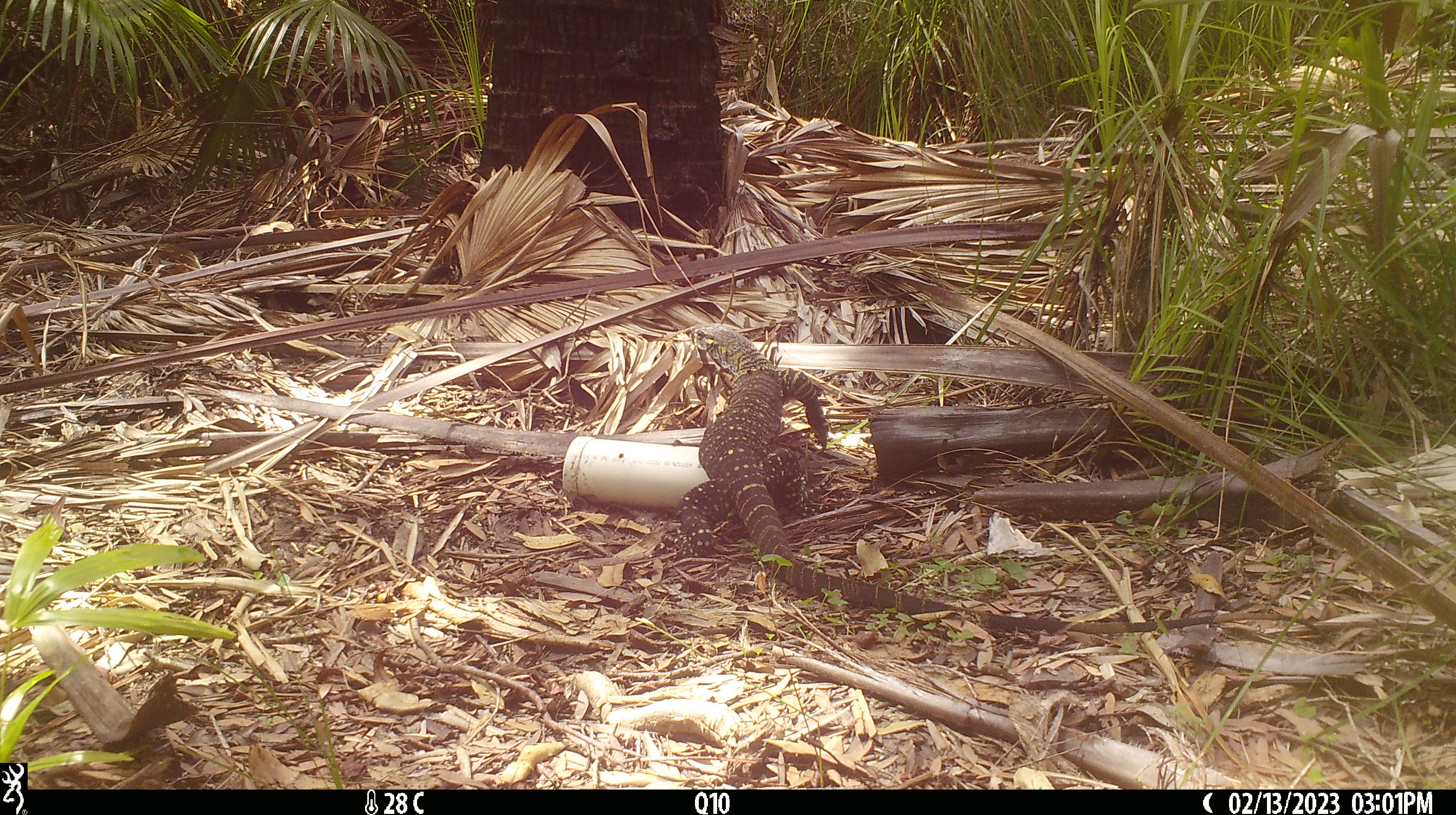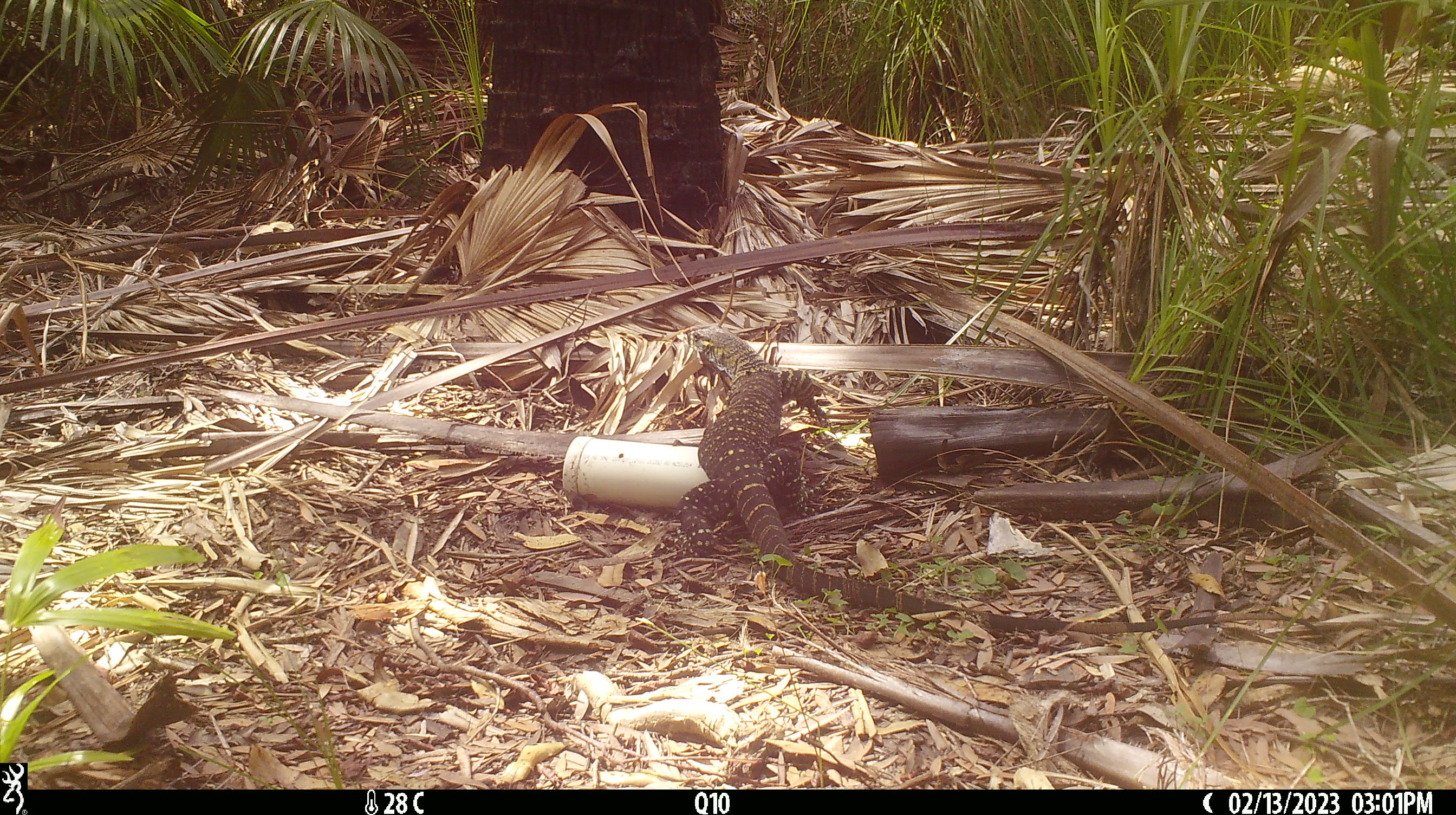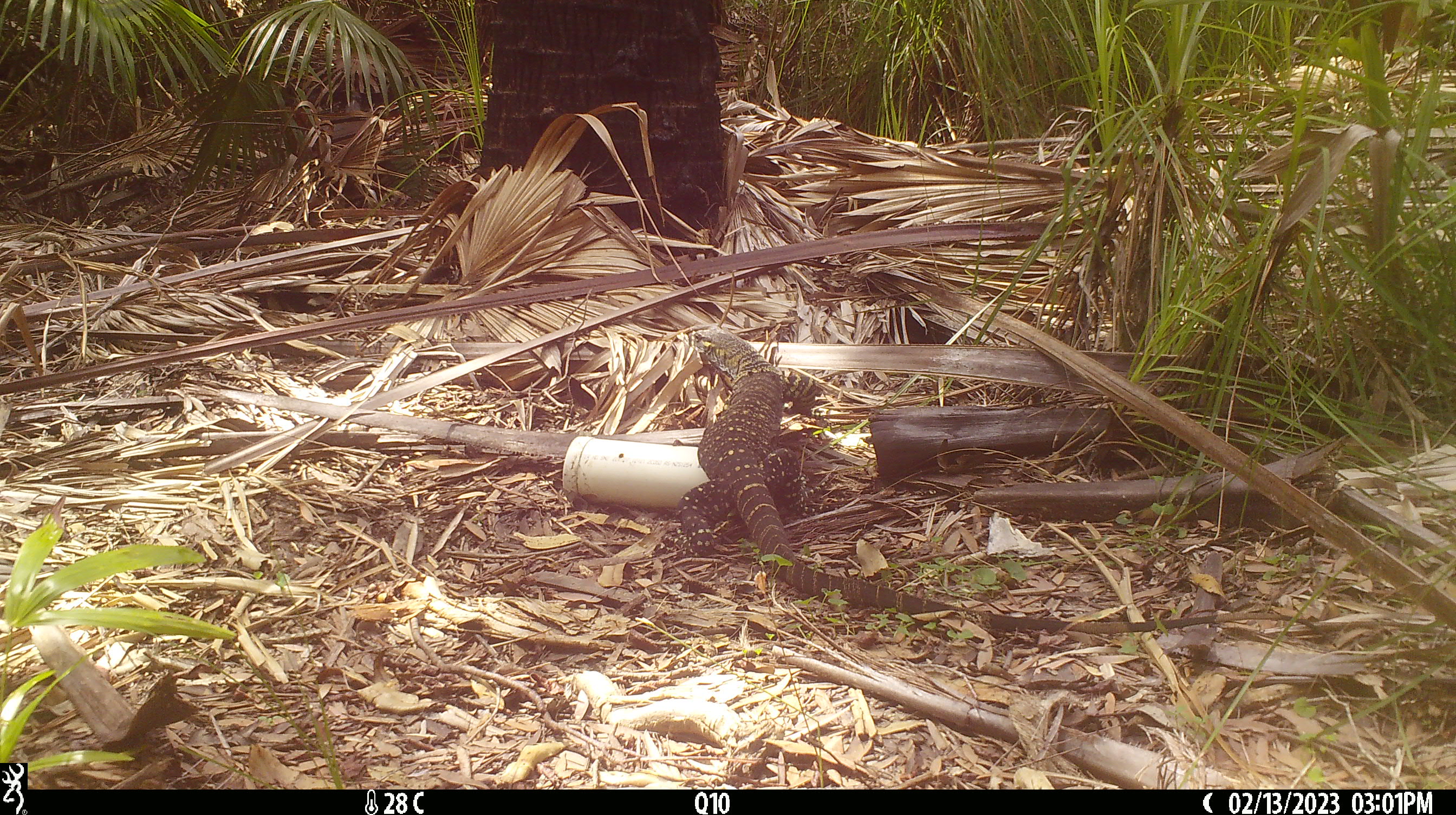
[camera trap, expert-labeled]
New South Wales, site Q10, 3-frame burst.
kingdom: Animalia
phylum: Chordata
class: Reptilia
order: Squamata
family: Varanidae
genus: Varanus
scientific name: Varanus varius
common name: lace monitor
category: goanna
Goanna (lace monitor) (Varanus varius).